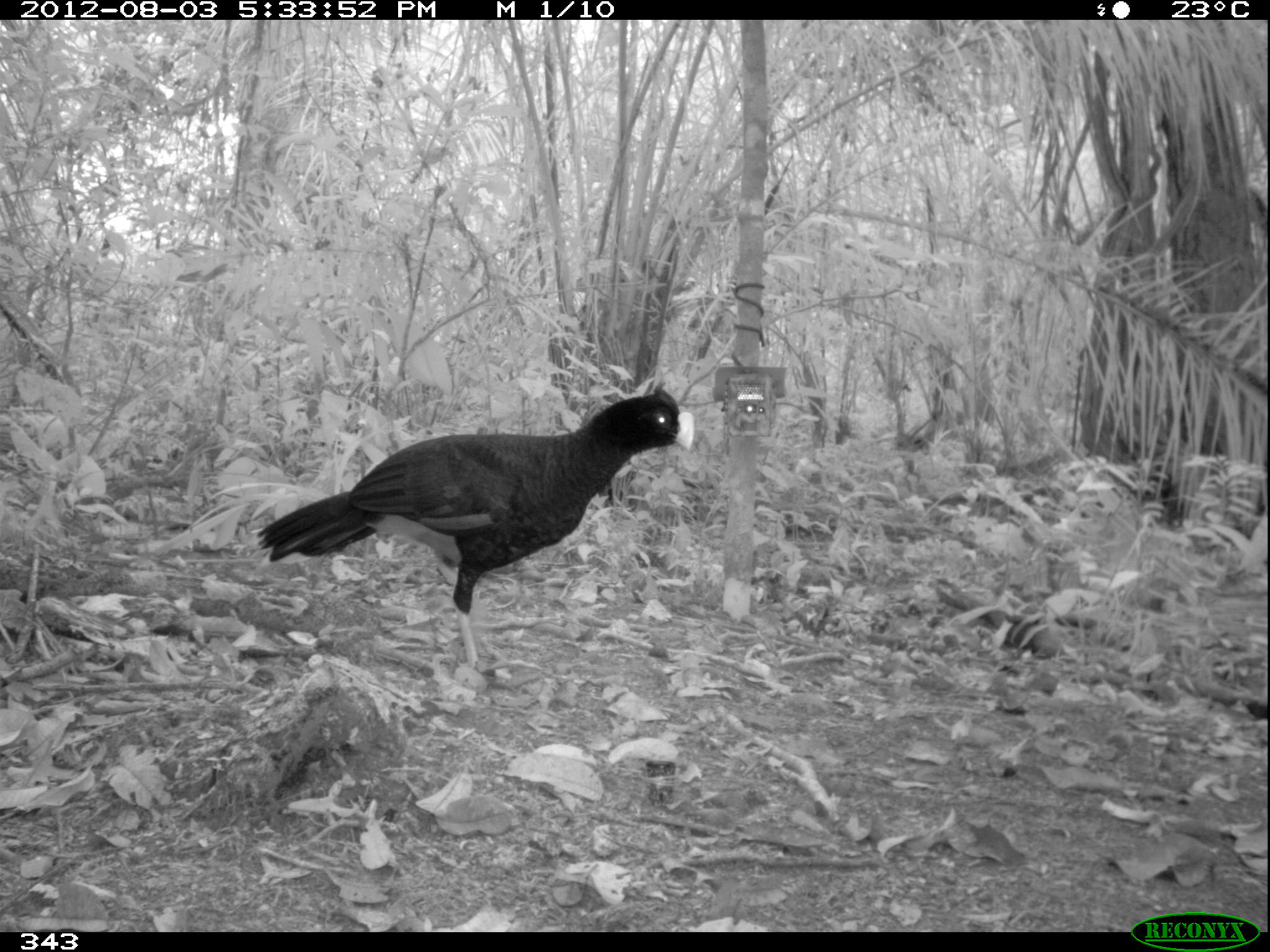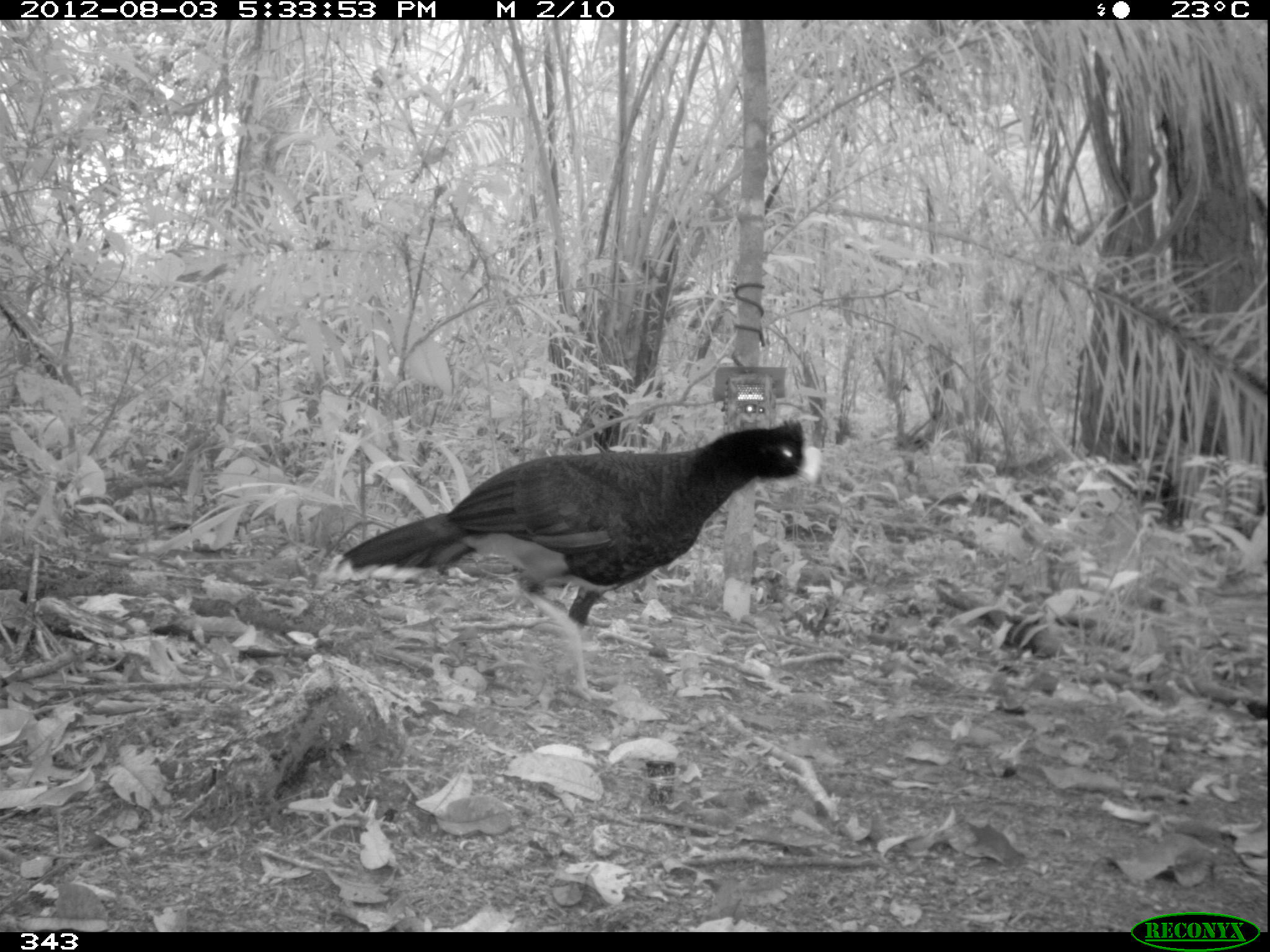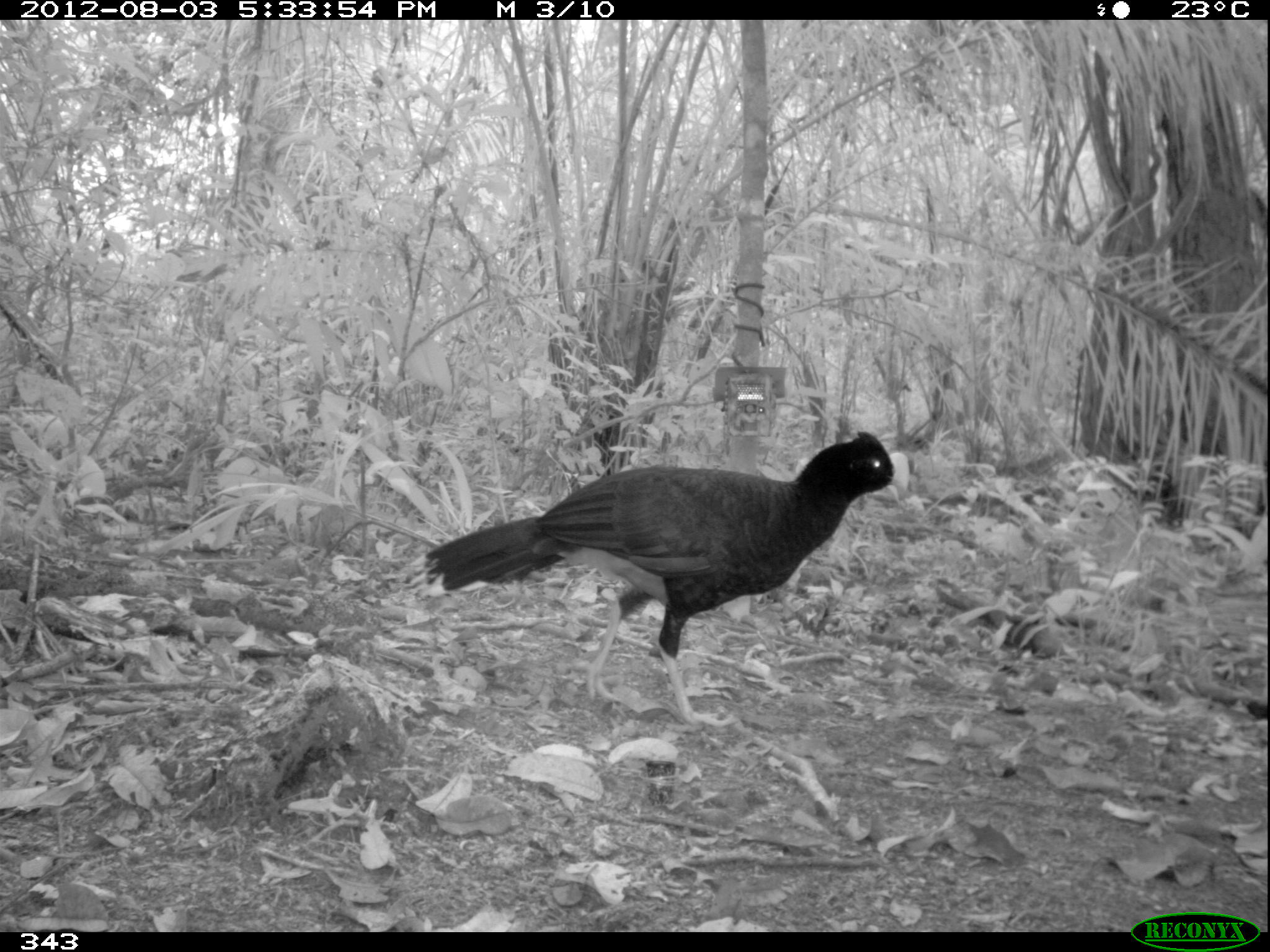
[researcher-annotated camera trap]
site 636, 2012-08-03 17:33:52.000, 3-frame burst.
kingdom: Animalia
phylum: Chordata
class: Aves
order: Galliformes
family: Cracidae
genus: Mitu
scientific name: Mitu tuberosum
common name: razor-billed curassow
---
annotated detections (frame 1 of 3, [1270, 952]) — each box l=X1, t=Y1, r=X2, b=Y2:
mitu tuberosum: l=259, t=383, r=697, b=667